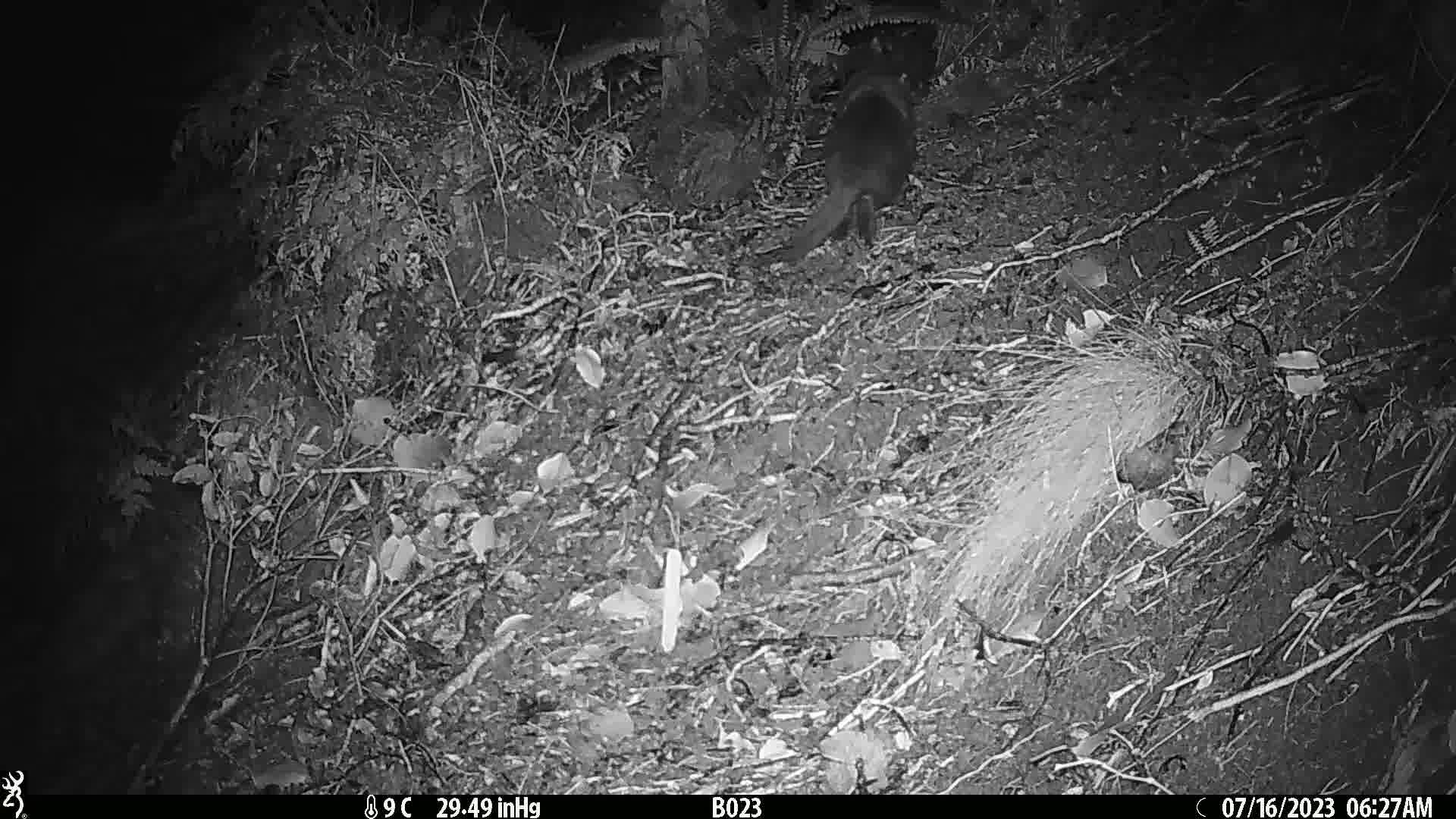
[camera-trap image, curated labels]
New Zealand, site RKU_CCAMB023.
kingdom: Animalia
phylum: Chordata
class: Mammalia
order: Carnivora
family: Felidae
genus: Felis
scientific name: Felis catus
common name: domestic cat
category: cat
Cat (domestic cat) (Felis catus).